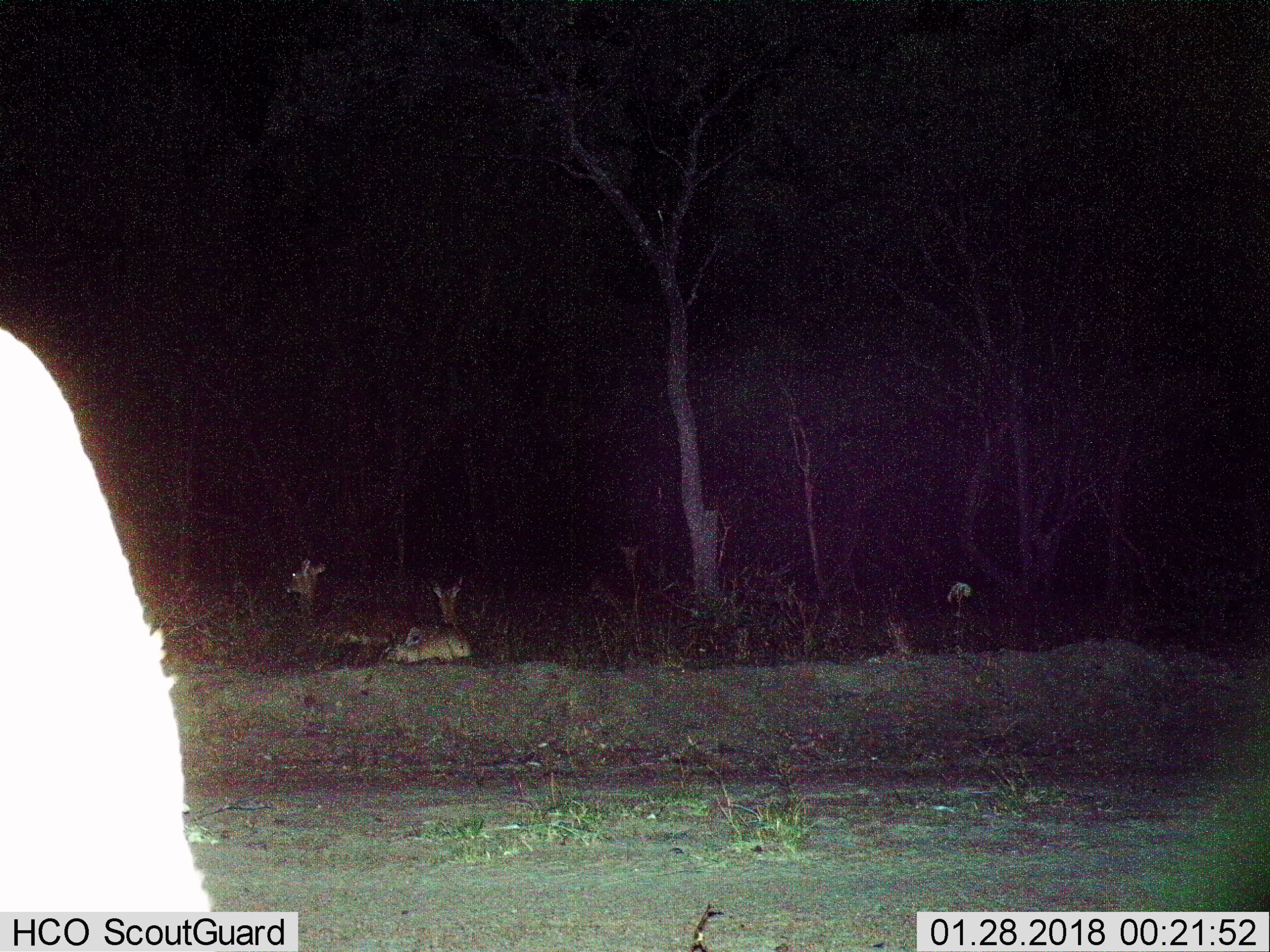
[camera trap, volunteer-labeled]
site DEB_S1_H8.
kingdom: Animalia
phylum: Chordata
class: Mammalia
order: Artiodactyla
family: Bovidae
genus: Aepyceros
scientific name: Aepyceros melampus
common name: impala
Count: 3.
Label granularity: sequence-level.